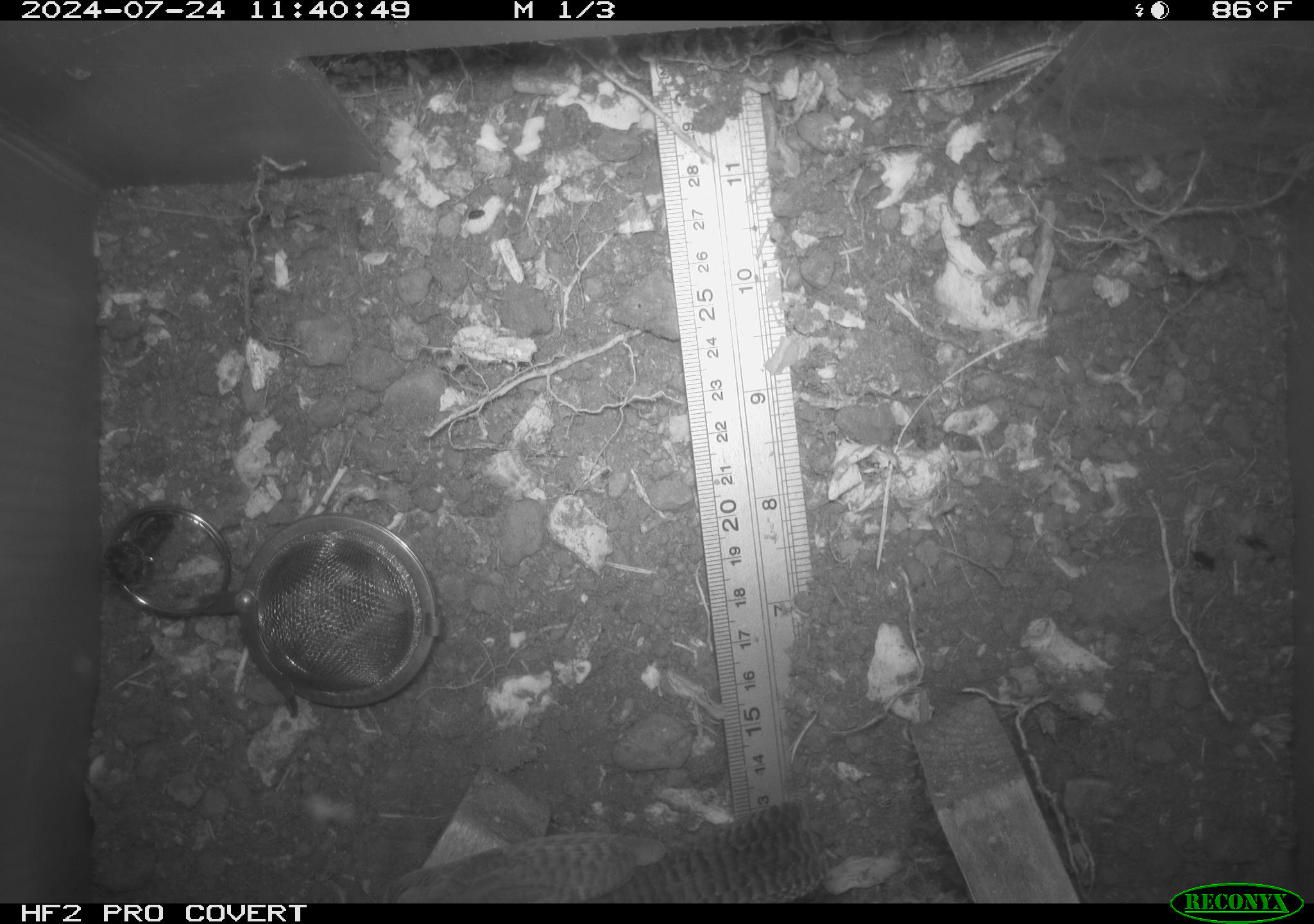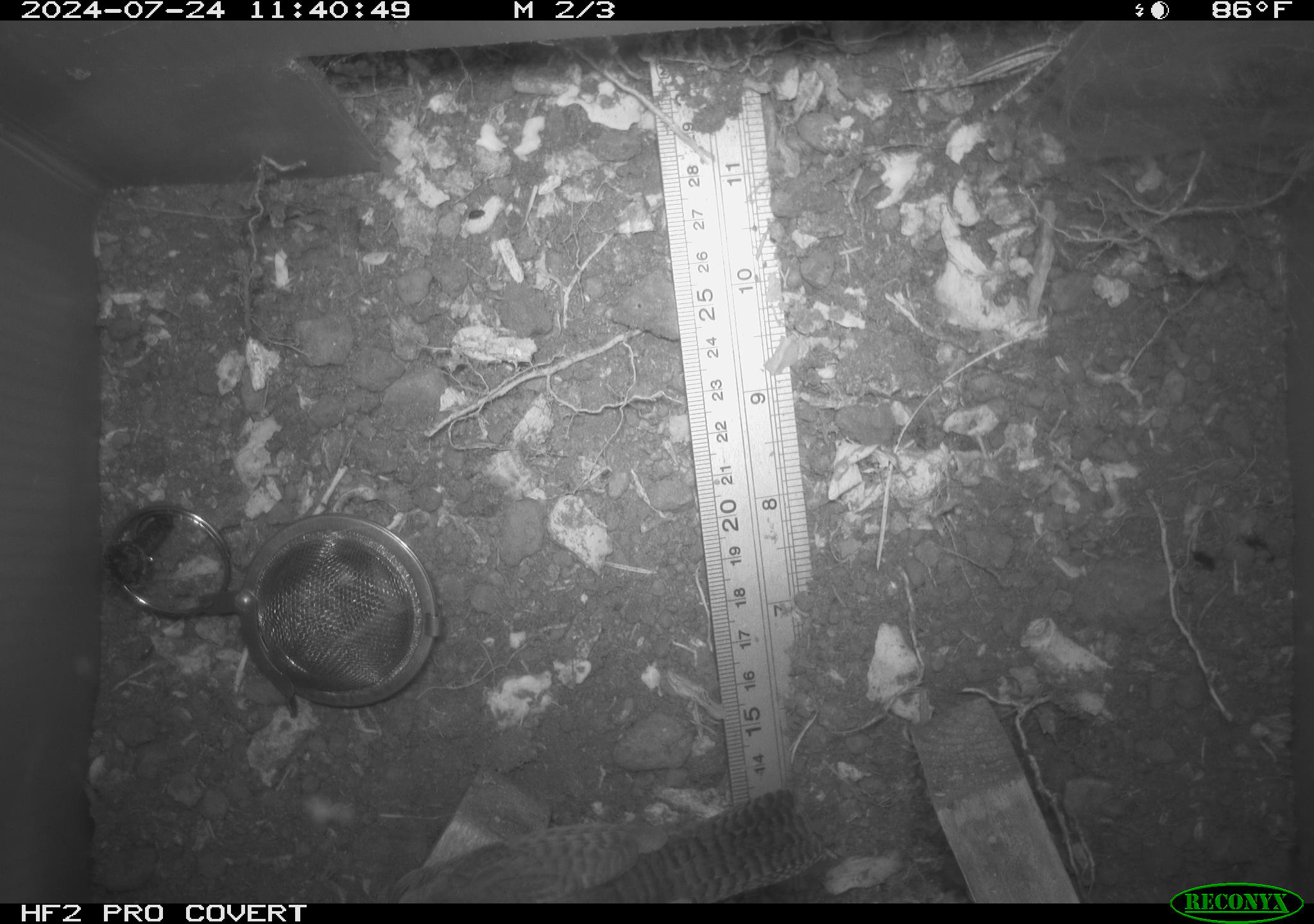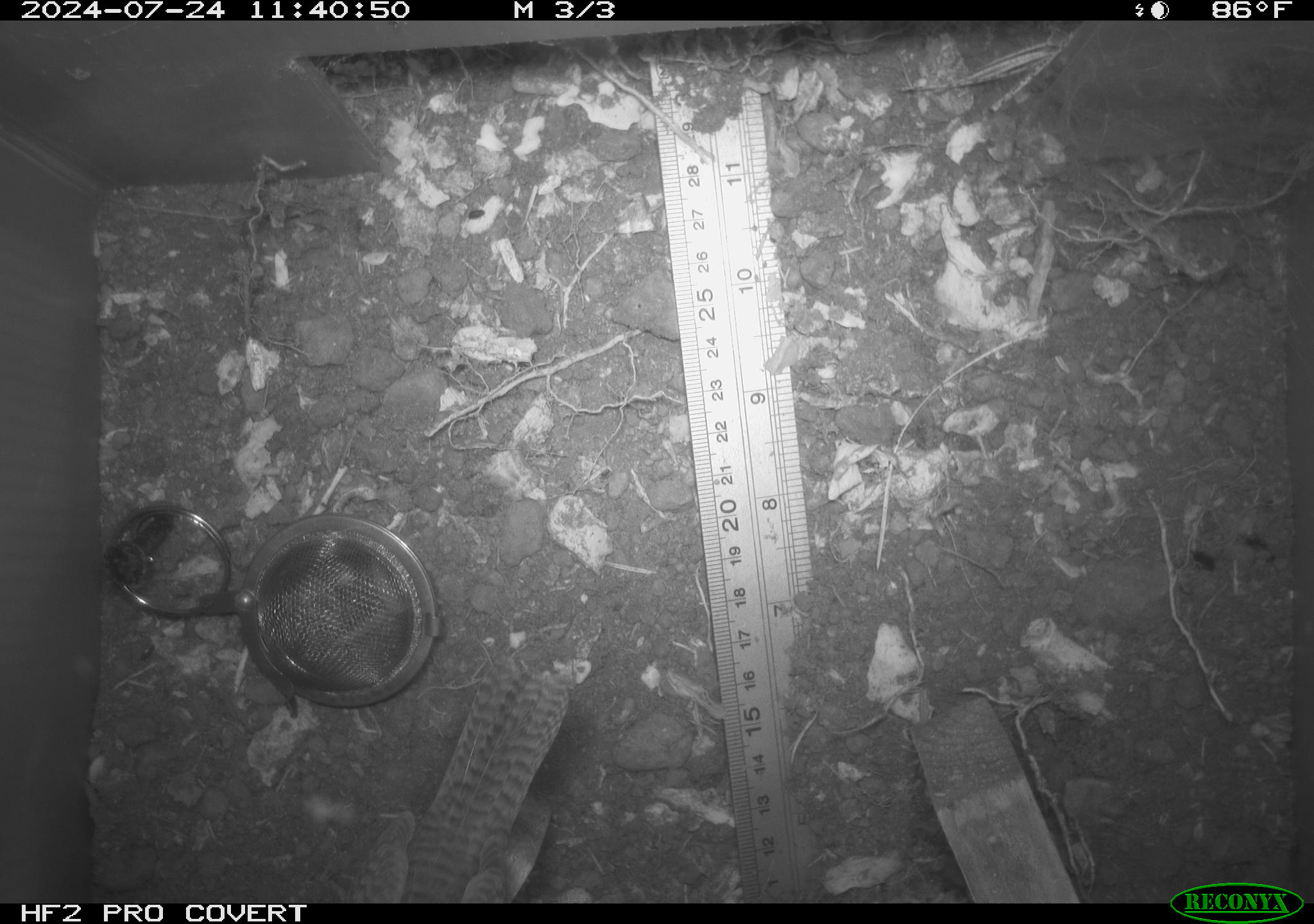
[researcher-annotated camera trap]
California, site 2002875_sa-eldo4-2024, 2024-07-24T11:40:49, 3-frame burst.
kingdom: Animalia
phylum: Chordata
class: Aves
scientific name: Aves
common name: bird